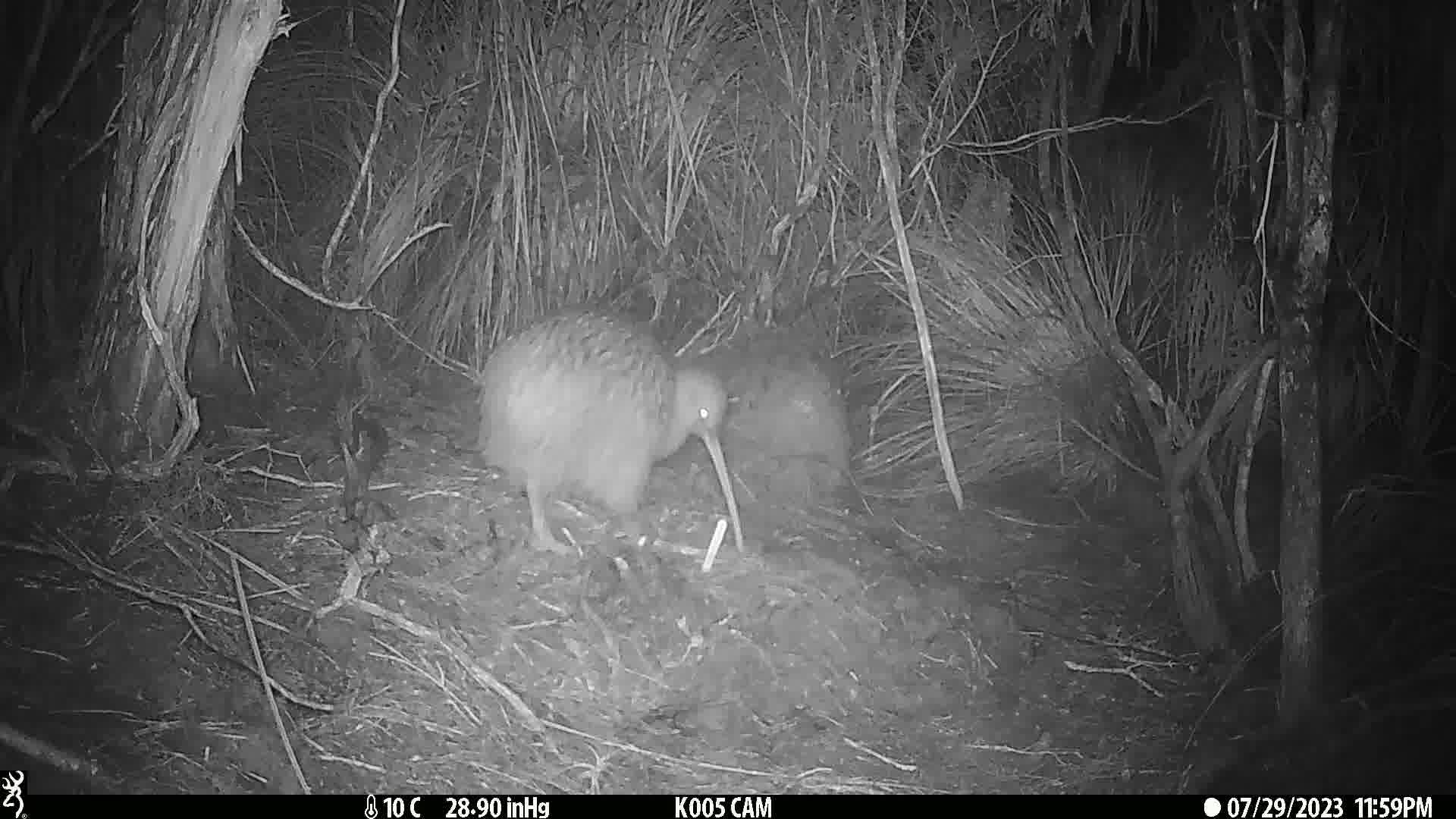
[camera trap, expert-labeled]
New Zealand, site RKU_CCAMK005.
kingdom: Animalia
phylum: Chordata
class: Aves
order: Apterygiformes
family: Apterygidae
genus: Apteryx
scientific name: Apteryx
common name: kiwi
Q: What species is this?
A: Kiwi (Apteryx).